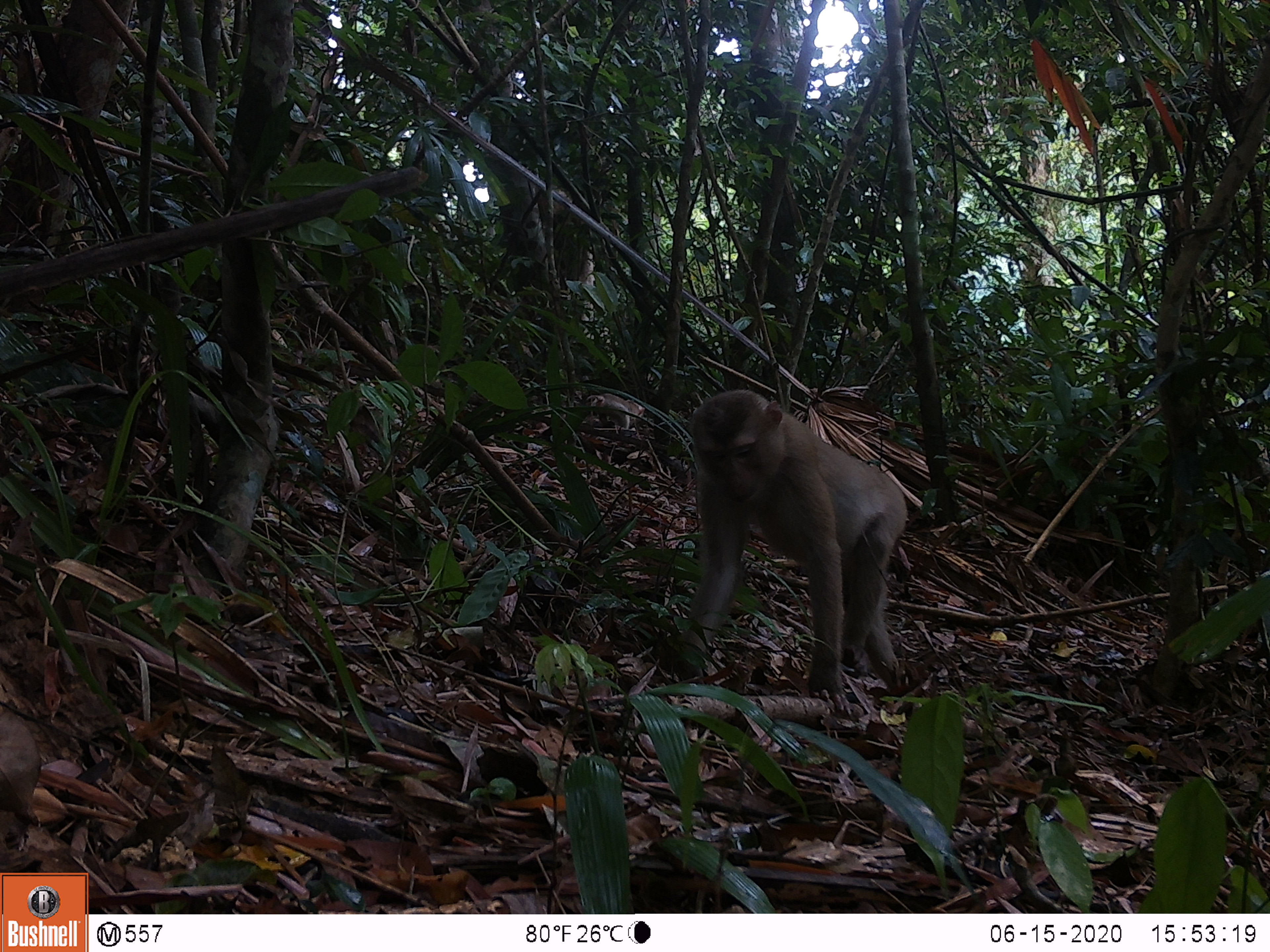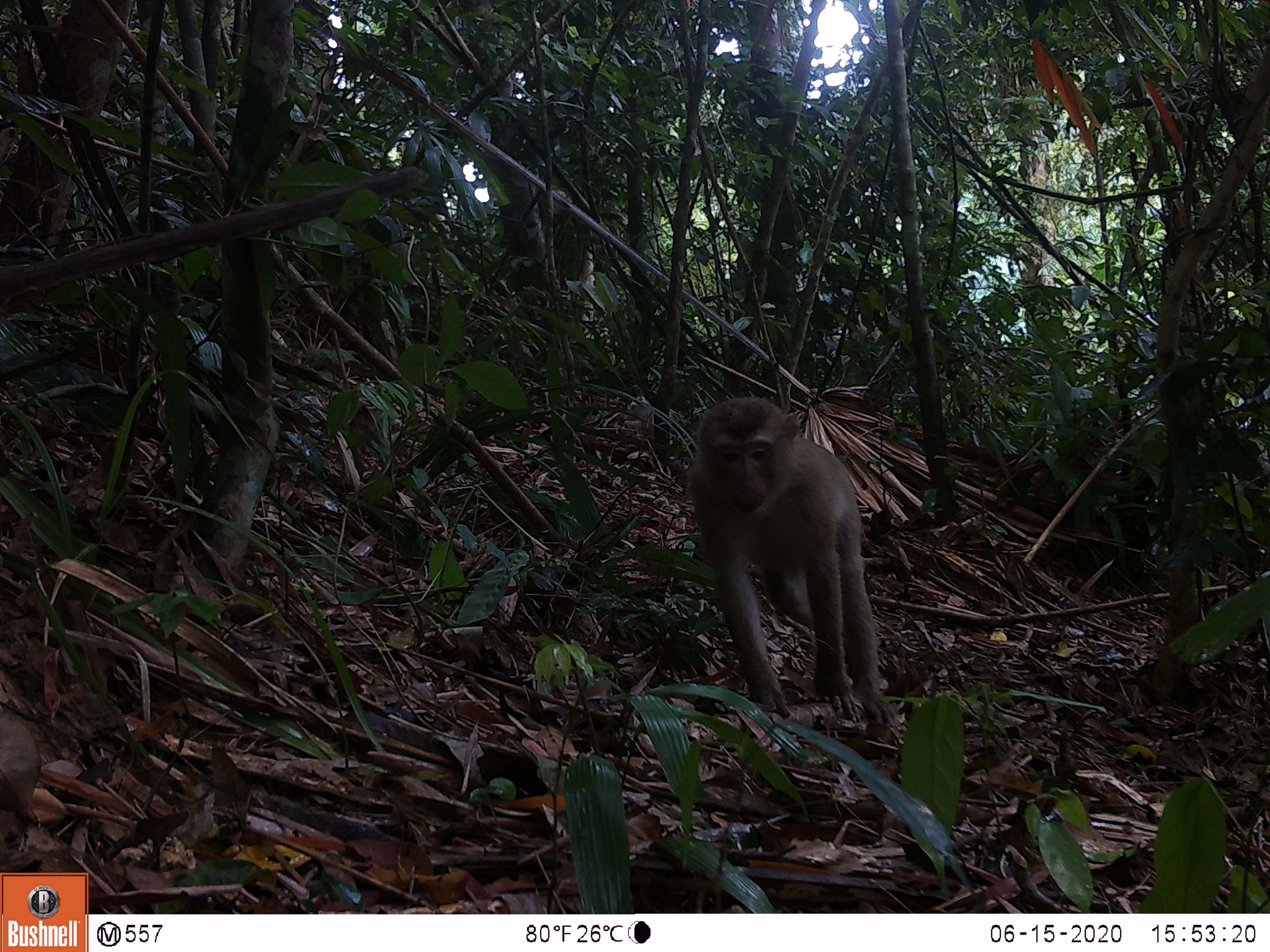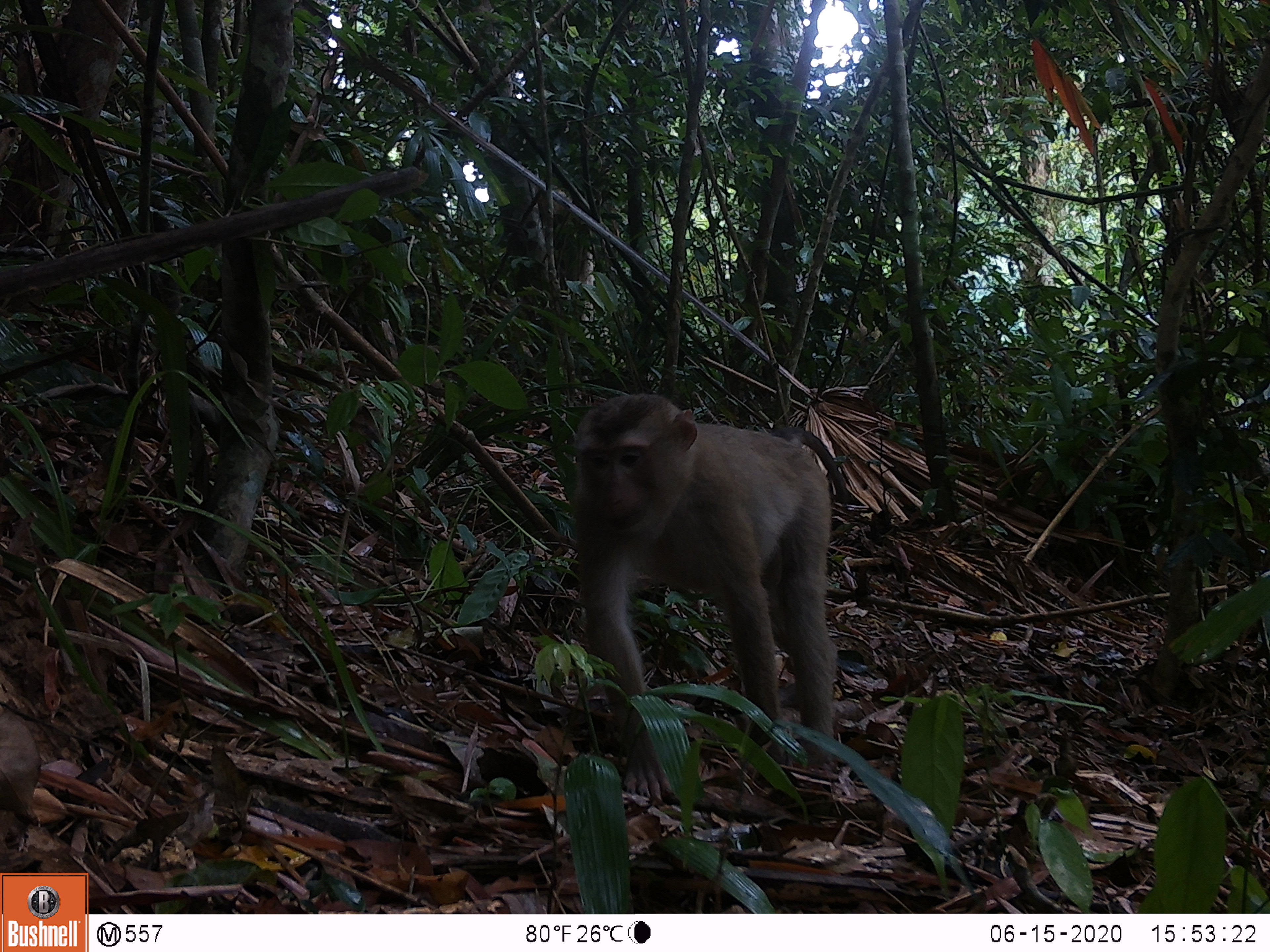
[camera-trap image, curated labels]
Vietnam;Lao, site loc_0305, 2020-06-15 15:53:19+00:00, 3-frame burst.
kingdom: Animalia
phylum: Chordata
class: Mammalia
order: Primates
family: Cercopithecidae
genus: Macaca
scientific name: Macaca nemestrina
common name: pig-tailed macaque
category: pig tailed macaque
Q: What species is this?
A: Pig tailed macaque (pig-tailed macaque) (Macaca nemestrina).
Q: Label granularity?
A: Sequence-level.